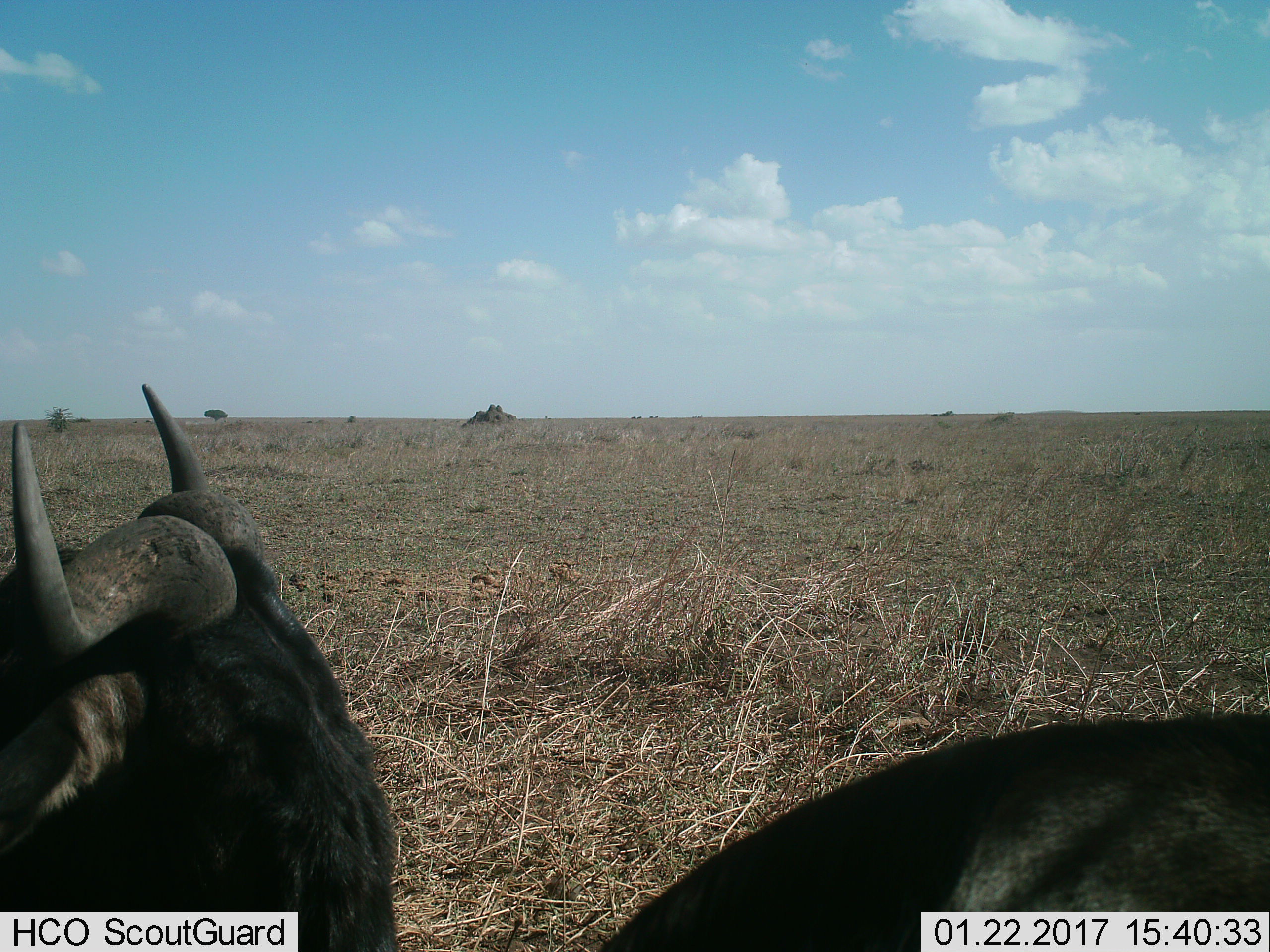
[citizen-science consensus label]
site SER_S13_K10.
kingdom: Animalia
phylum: Chordata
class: Mammalia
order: Artiodactyla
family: Bovidae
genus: Syncerus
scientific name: Syncerus caffer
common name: african buffalo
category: buffalo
Buffalo (african buffalo) (Syncerus caffer), count 2. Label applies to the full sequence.